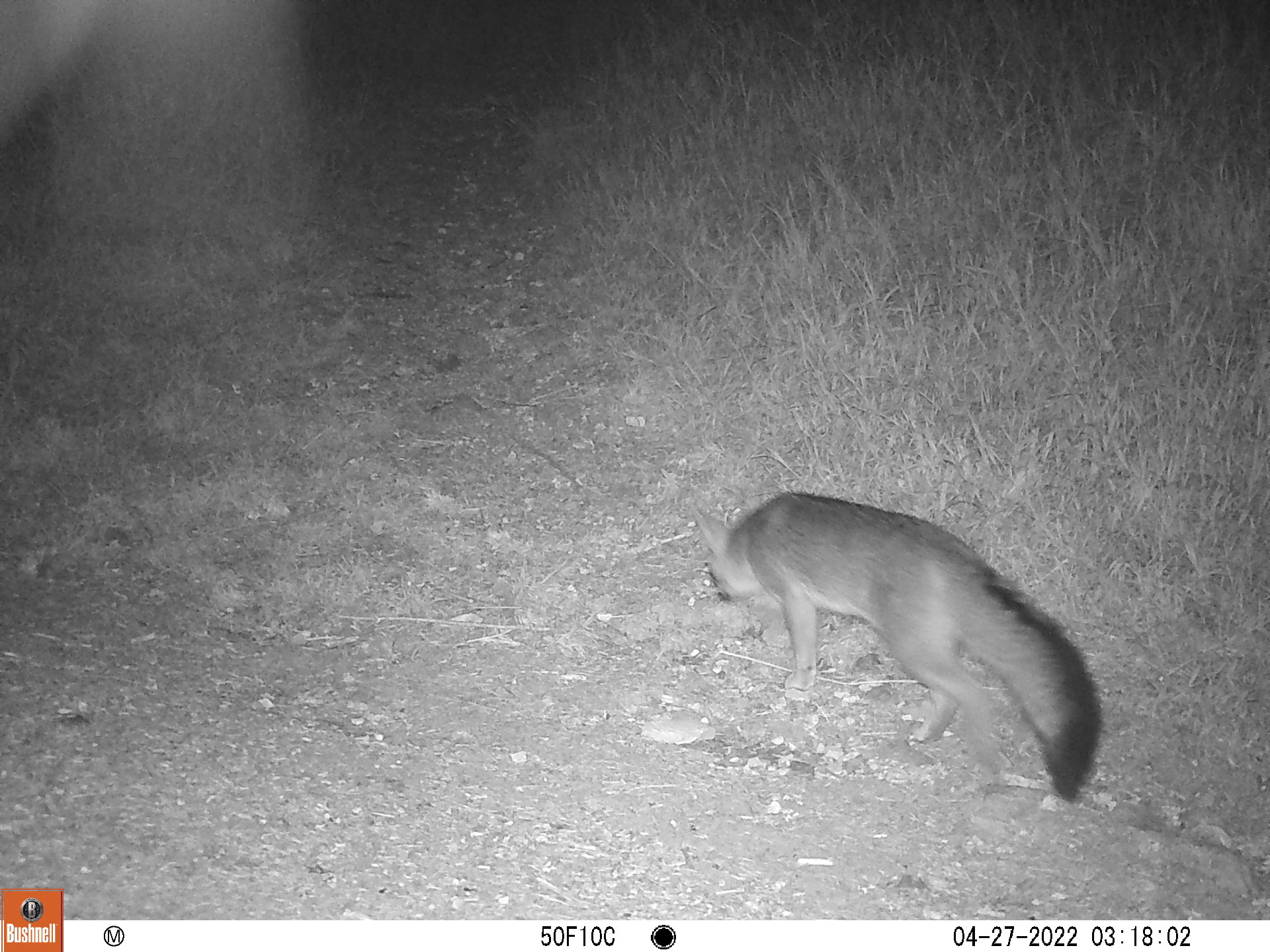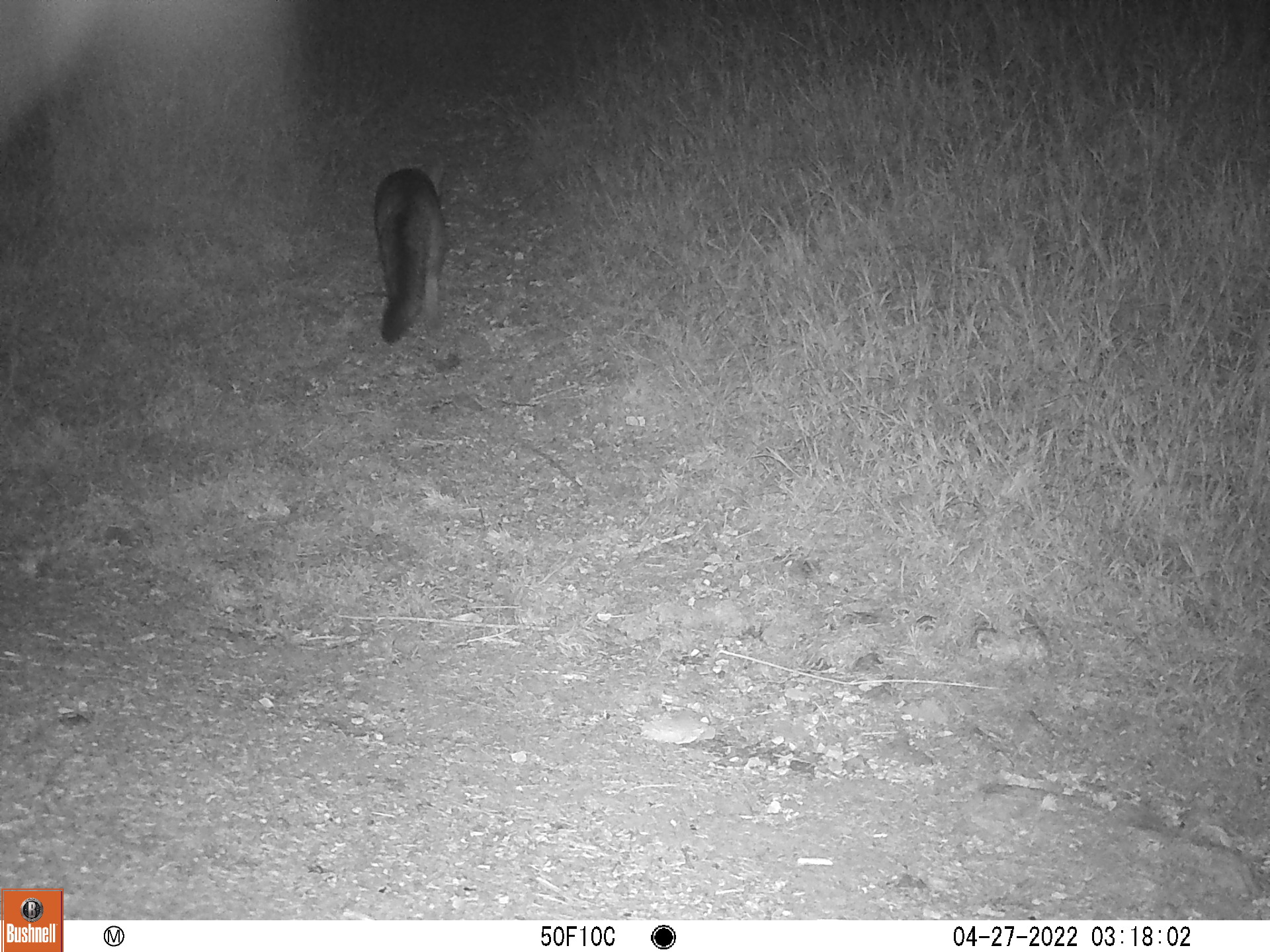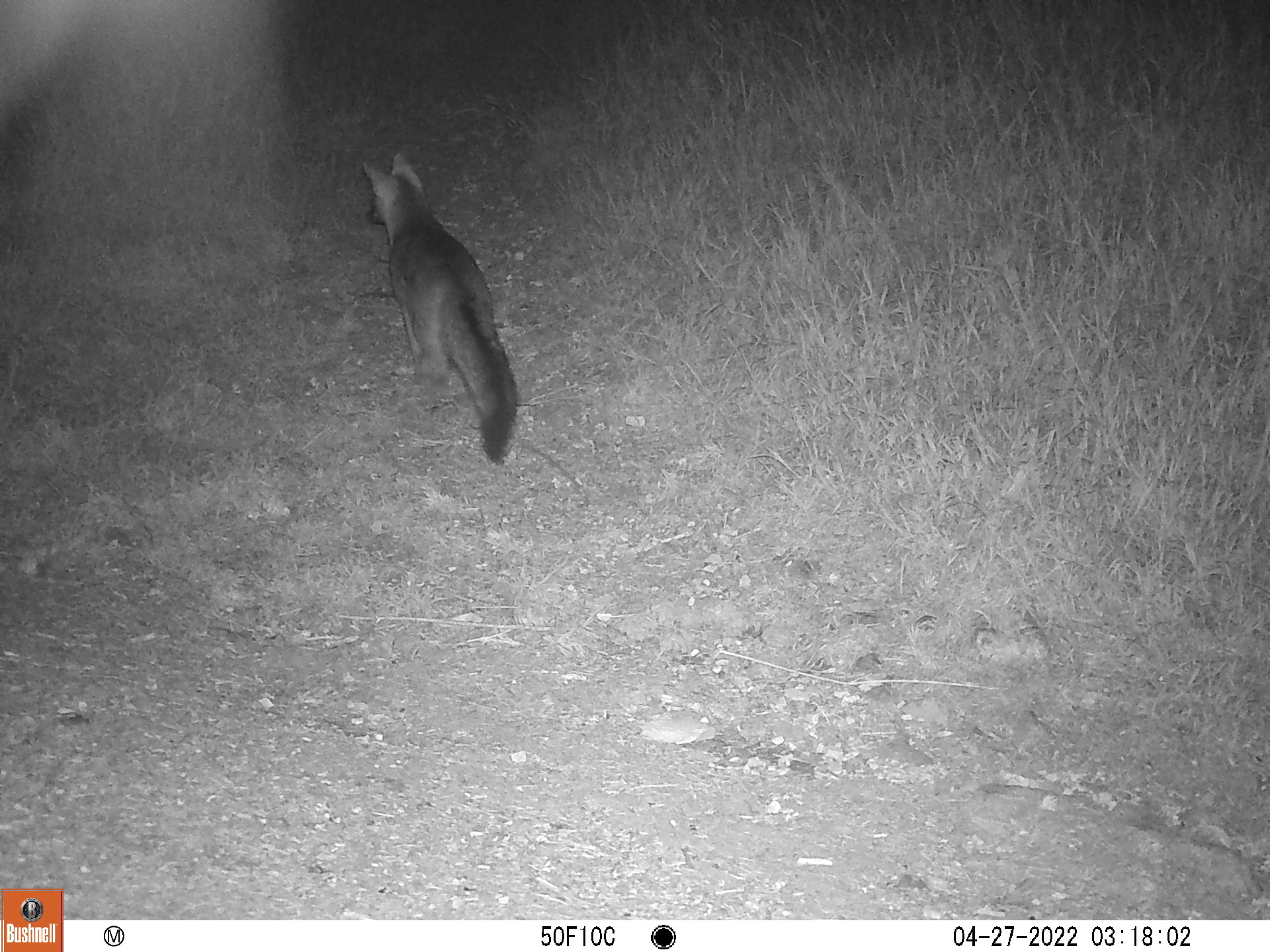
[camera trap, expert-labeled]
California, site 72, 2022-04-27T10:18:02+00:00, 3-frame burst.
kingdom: Animalia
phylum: Chordata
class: Mammalia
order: Carnivora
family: Canidae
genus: Urocyon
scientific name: Urocyon cinereoargenteus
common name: gray fox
Gray fox (Urocyon cinereoargenteus).